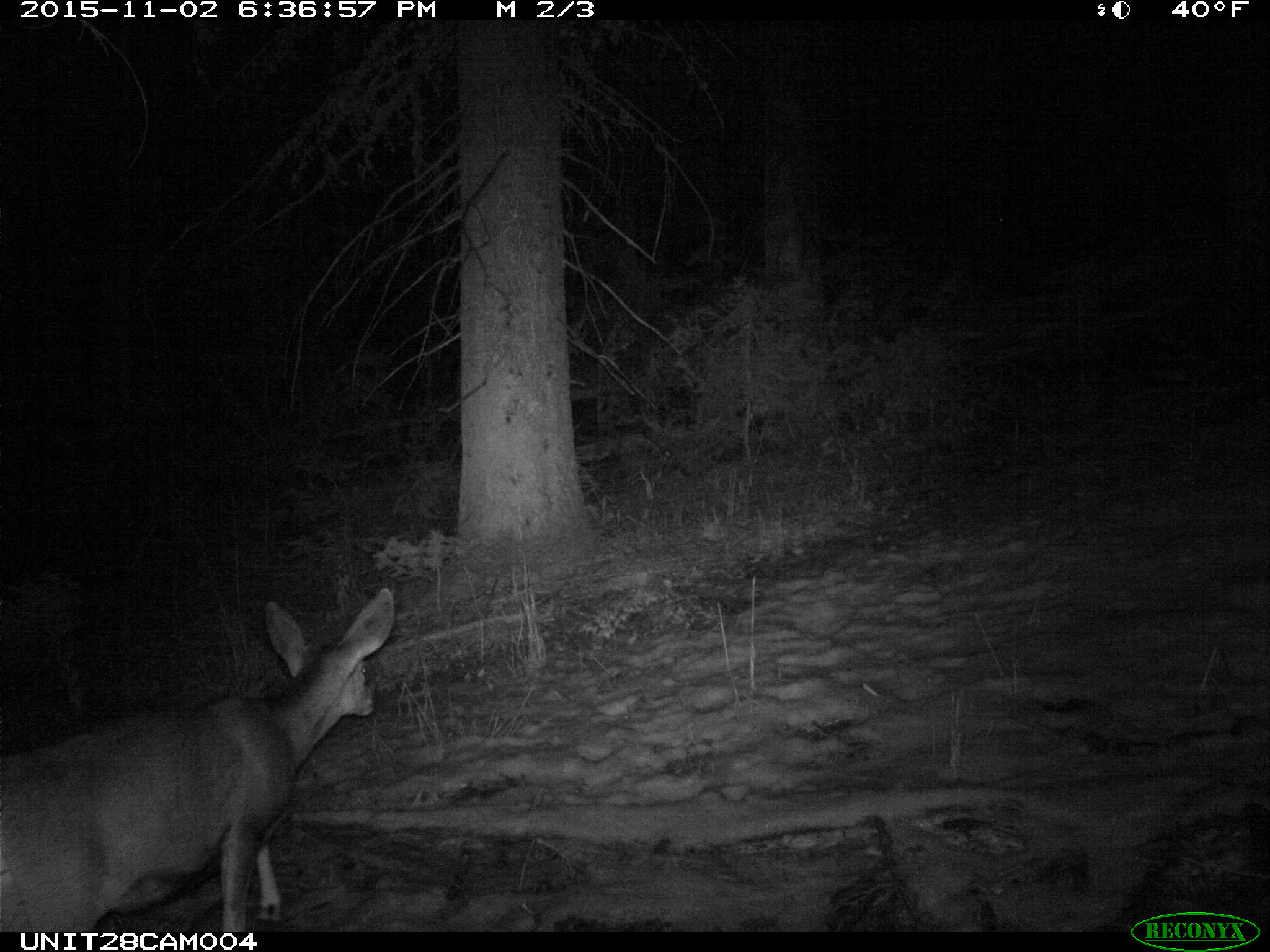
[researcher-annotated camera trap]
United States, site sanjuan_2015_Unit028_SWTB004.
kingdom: Animalia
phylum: Chordata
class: Mammalia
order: Artiodactyla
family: Cervidae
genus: Odocoileus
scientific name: Odocoileus hemionus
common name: mule deer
Odocoileus hemionus (mule deer).